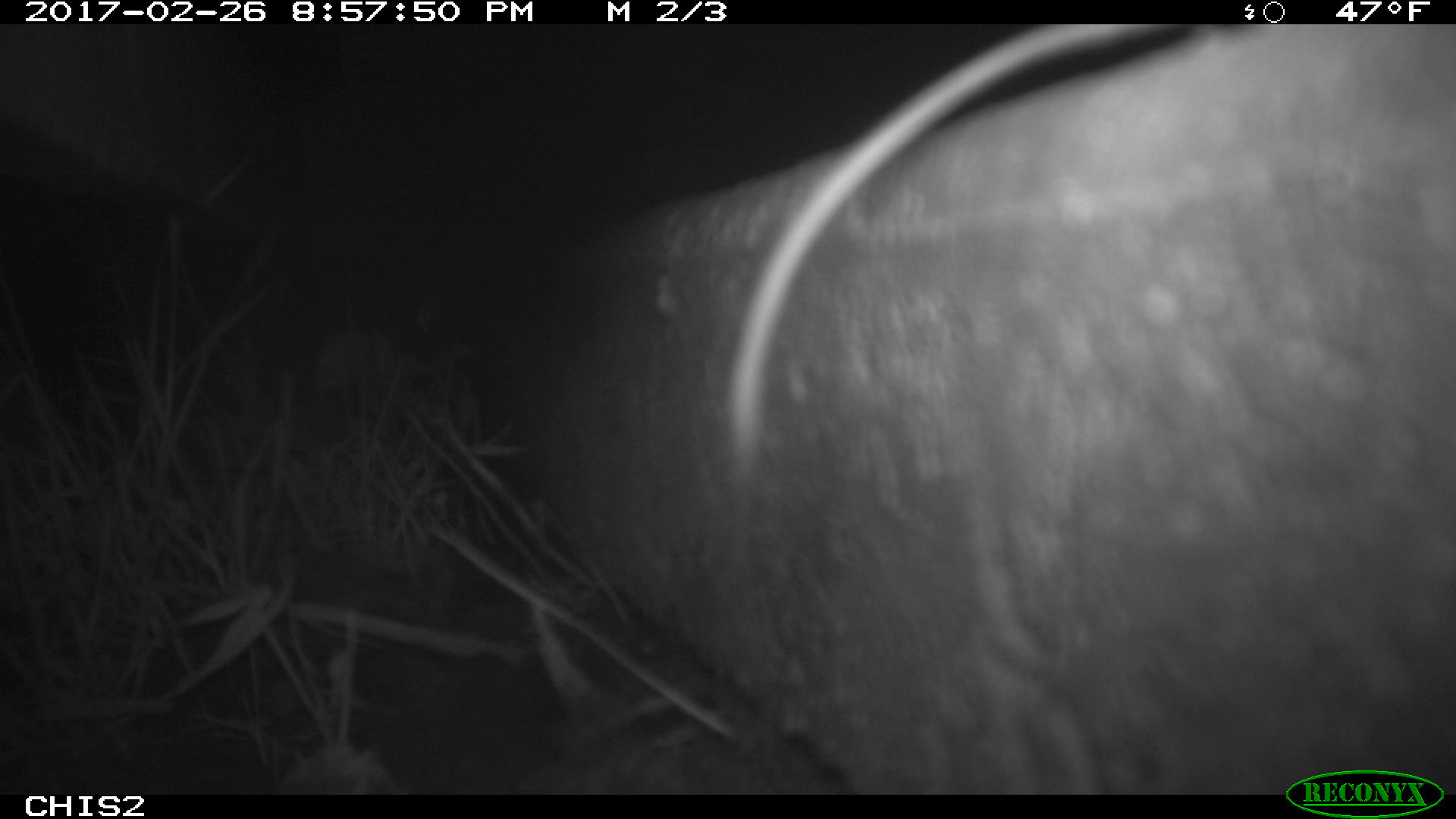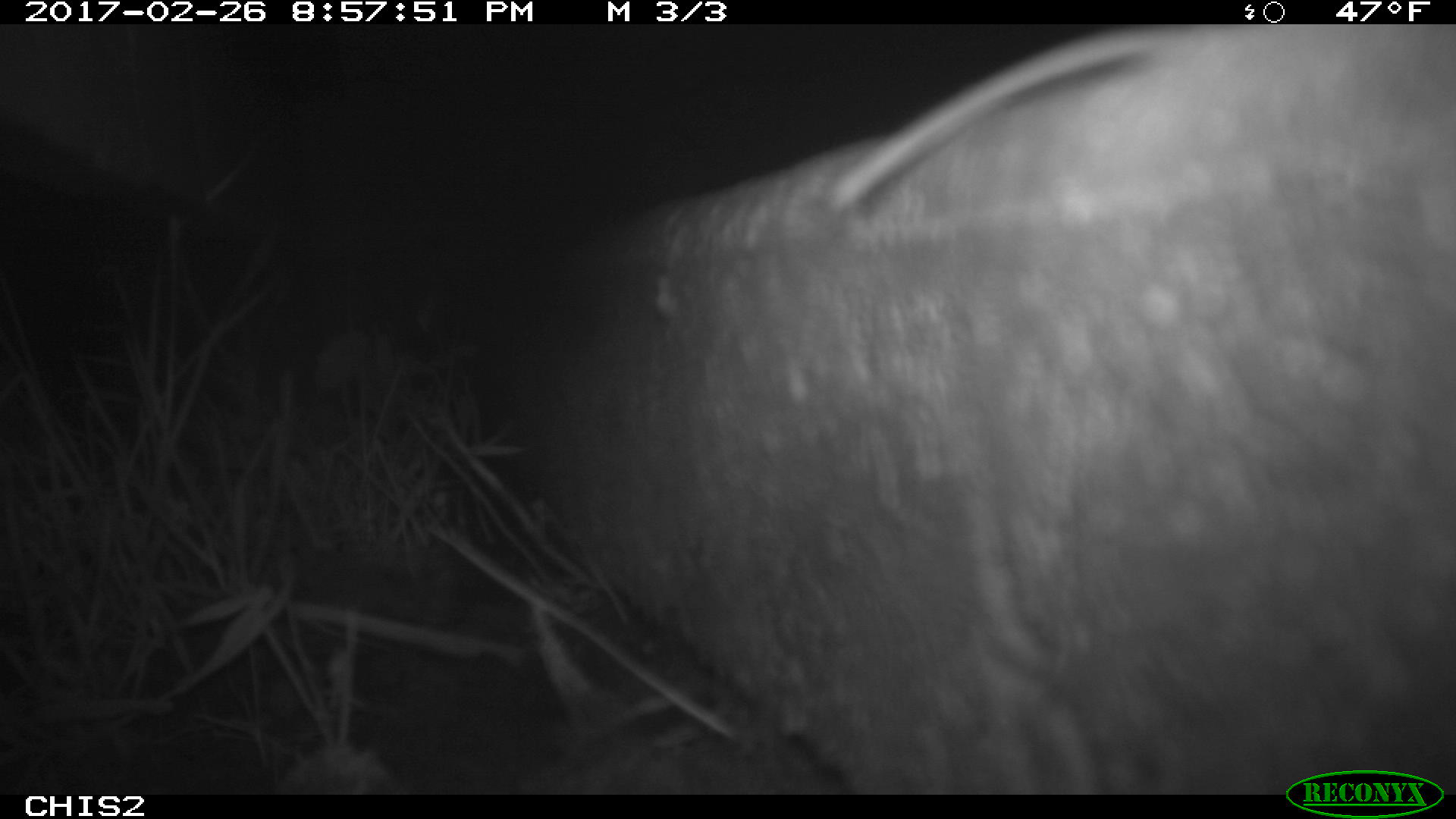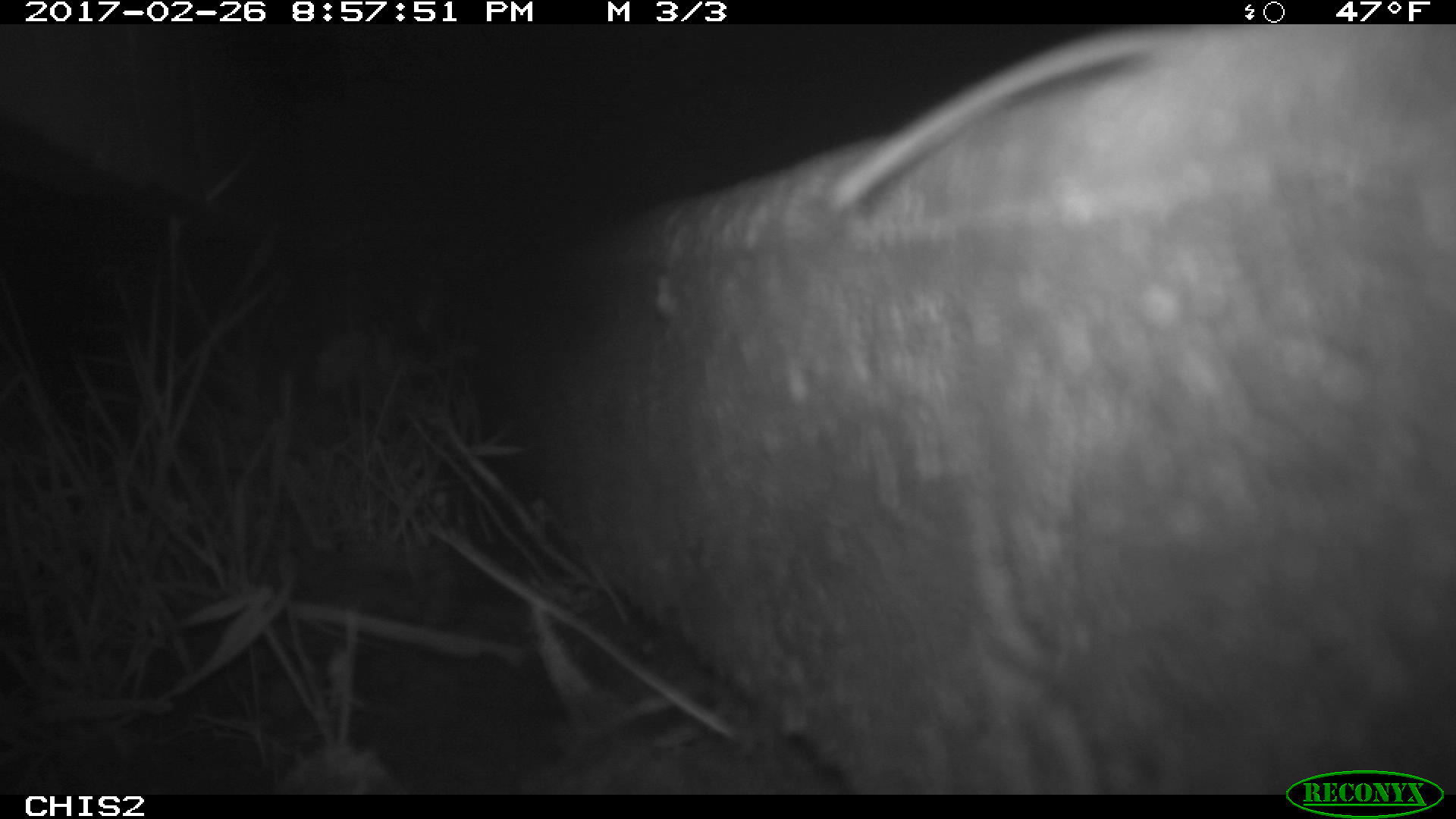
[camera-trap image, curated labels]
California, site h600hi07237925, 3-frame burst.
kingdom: Animalia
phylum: Chordata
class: Mammalia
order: Rodentia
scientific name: Rodentia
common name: rodent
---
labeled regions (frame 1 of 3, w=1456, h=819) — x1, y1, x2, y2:
rodent: 729, 22, 1178, 475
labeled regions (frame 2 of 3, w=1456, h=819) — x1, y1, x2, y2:
rodent: 824, 24, 1168, 213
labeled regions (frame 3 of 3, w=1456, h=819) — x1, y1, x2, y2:
rodent: 827, 27, 1178, 212